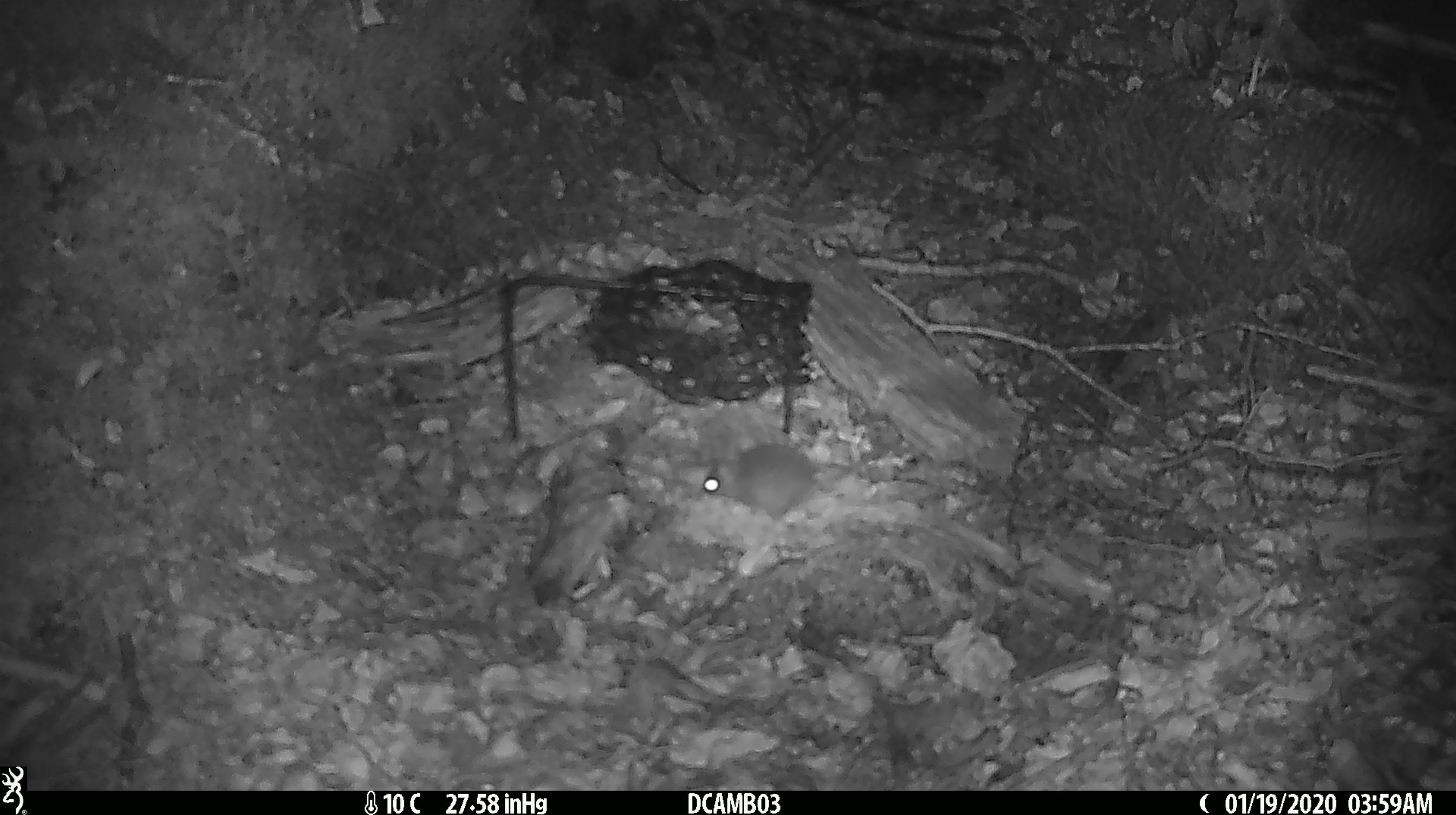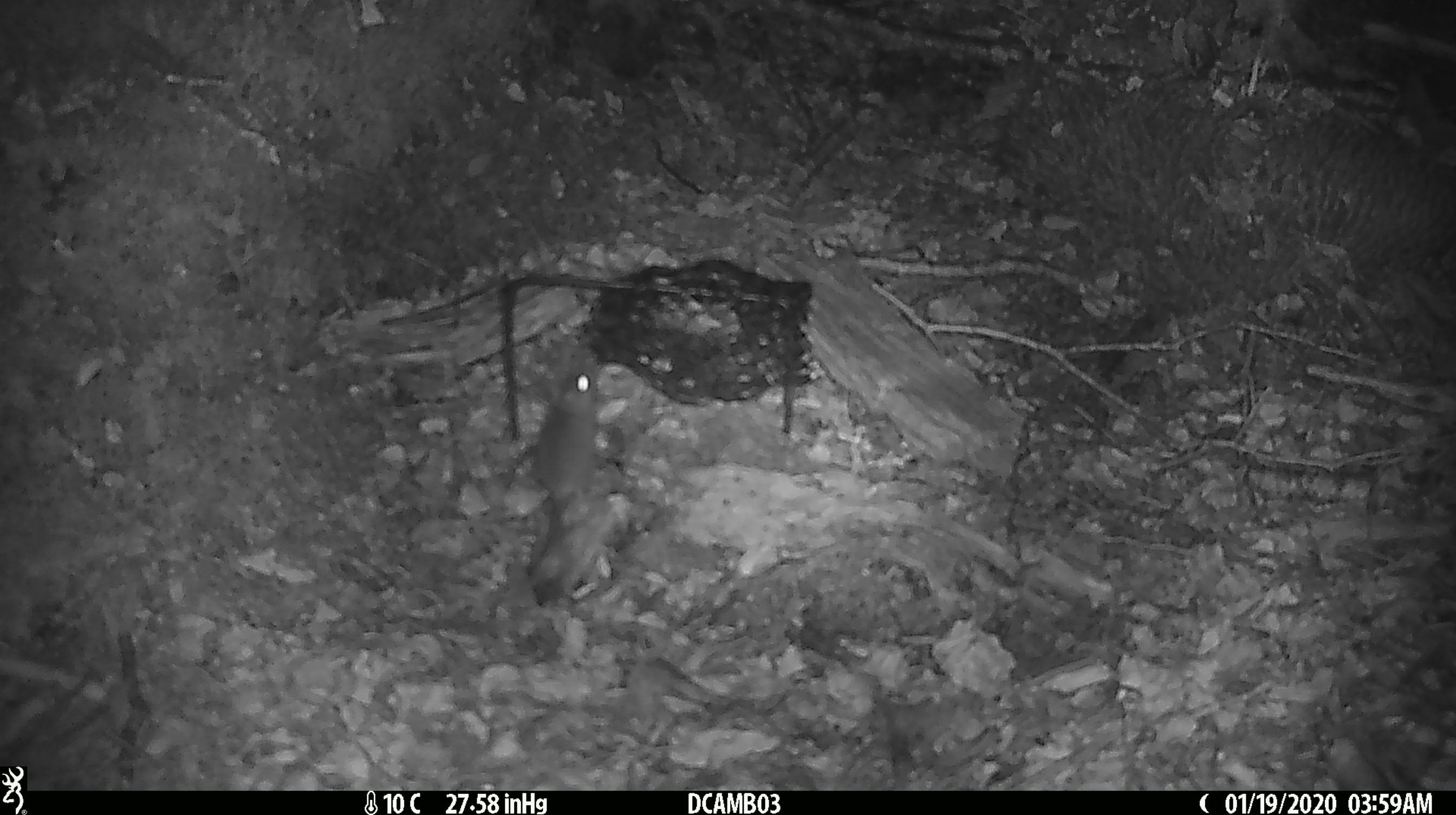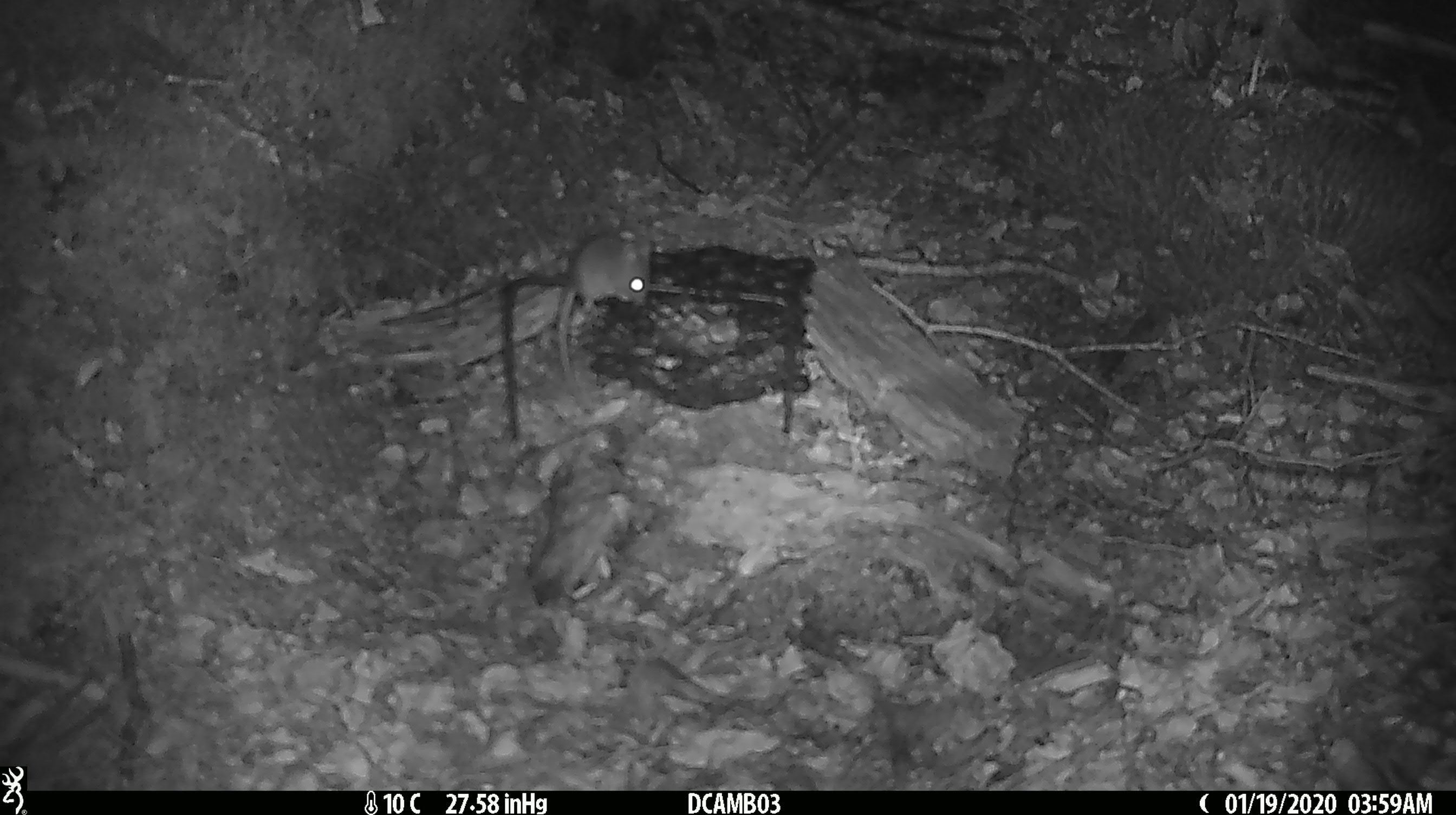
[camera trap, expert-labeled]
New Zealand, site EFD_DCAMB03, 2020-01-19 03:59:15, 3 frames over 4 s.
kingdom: Animalia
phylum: Chordata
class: Mammalia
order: Rodentia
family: Muridae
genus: Mus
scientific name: Mus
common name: mouse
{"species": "mouse (Mus)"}